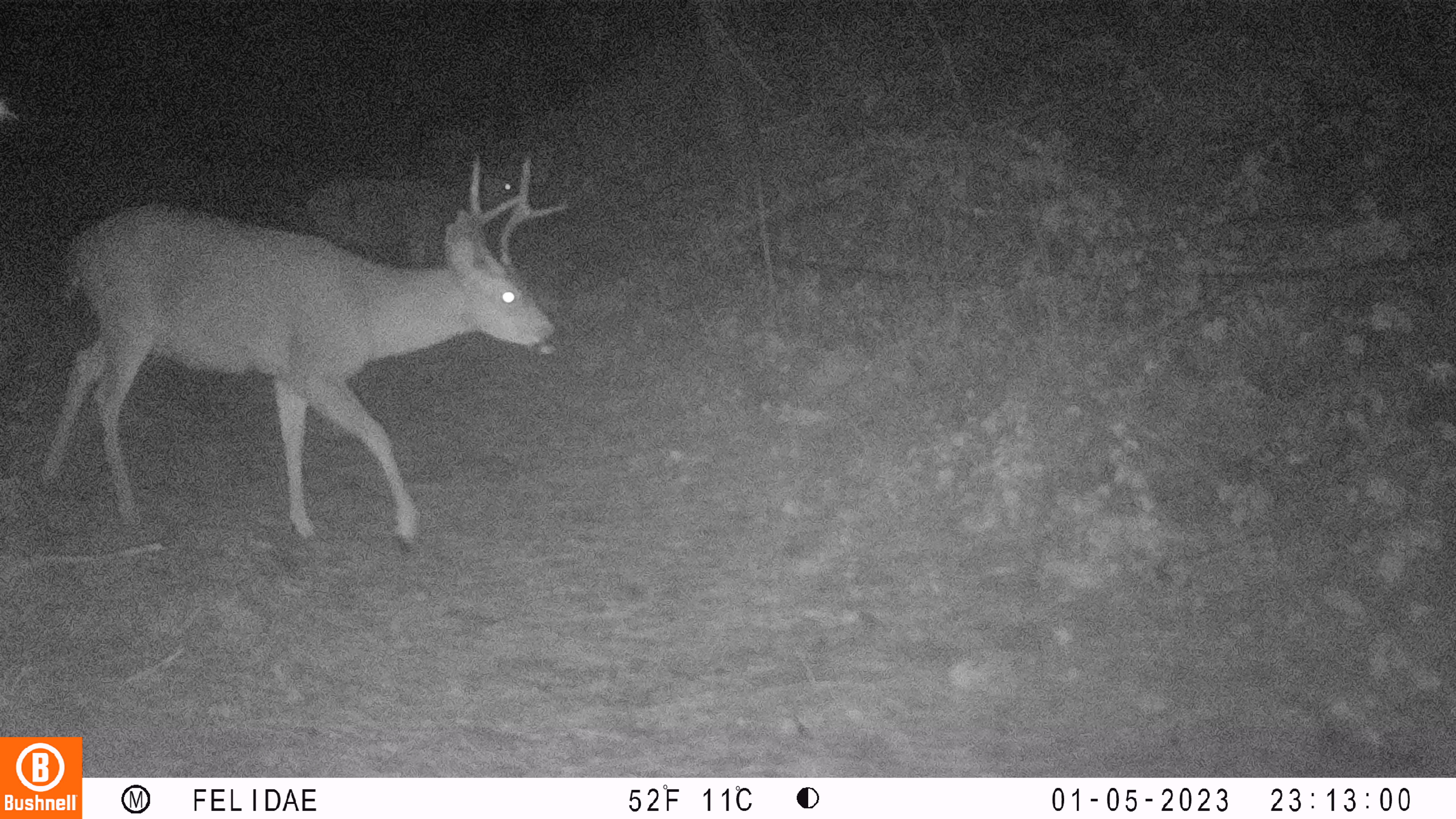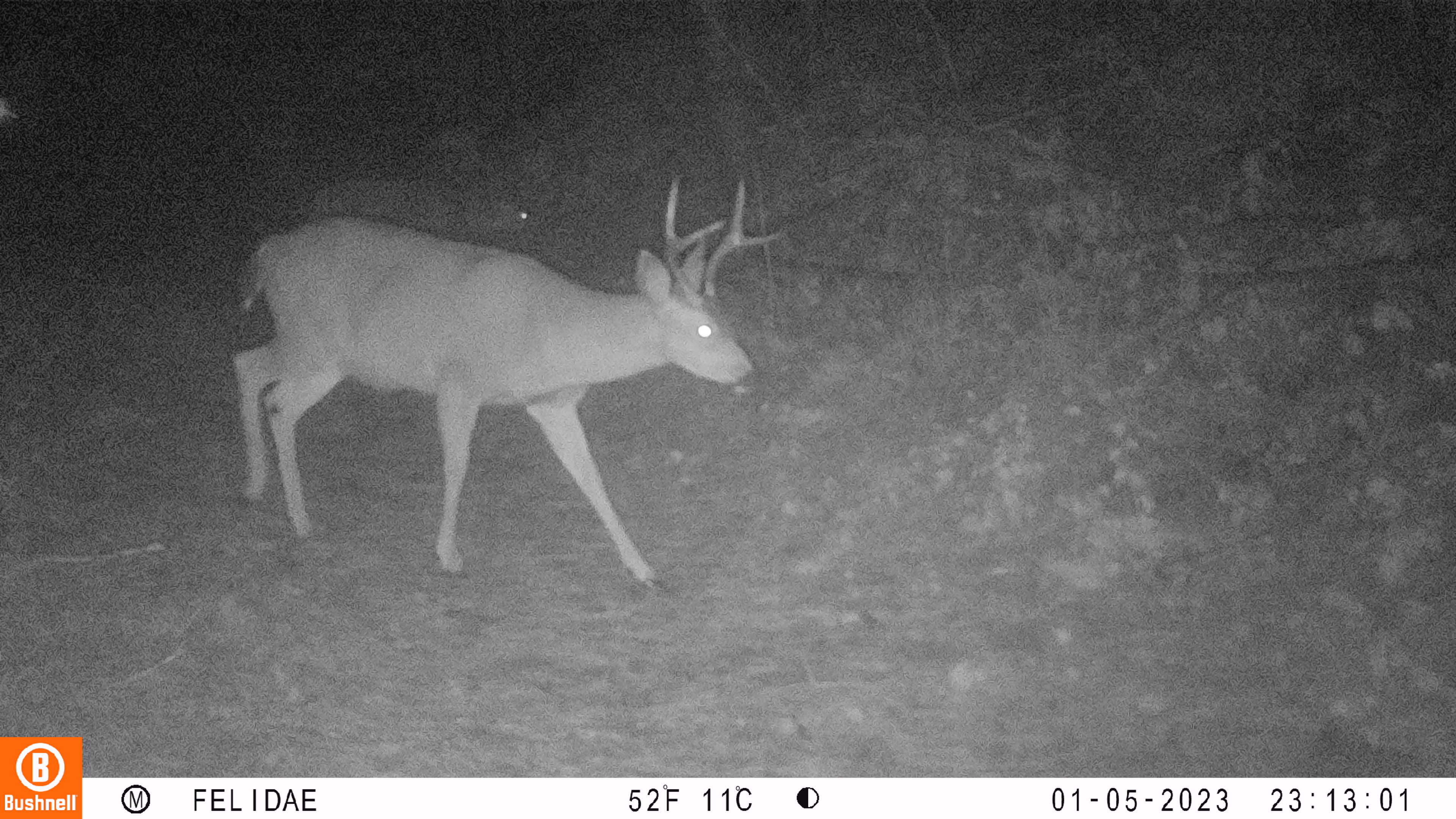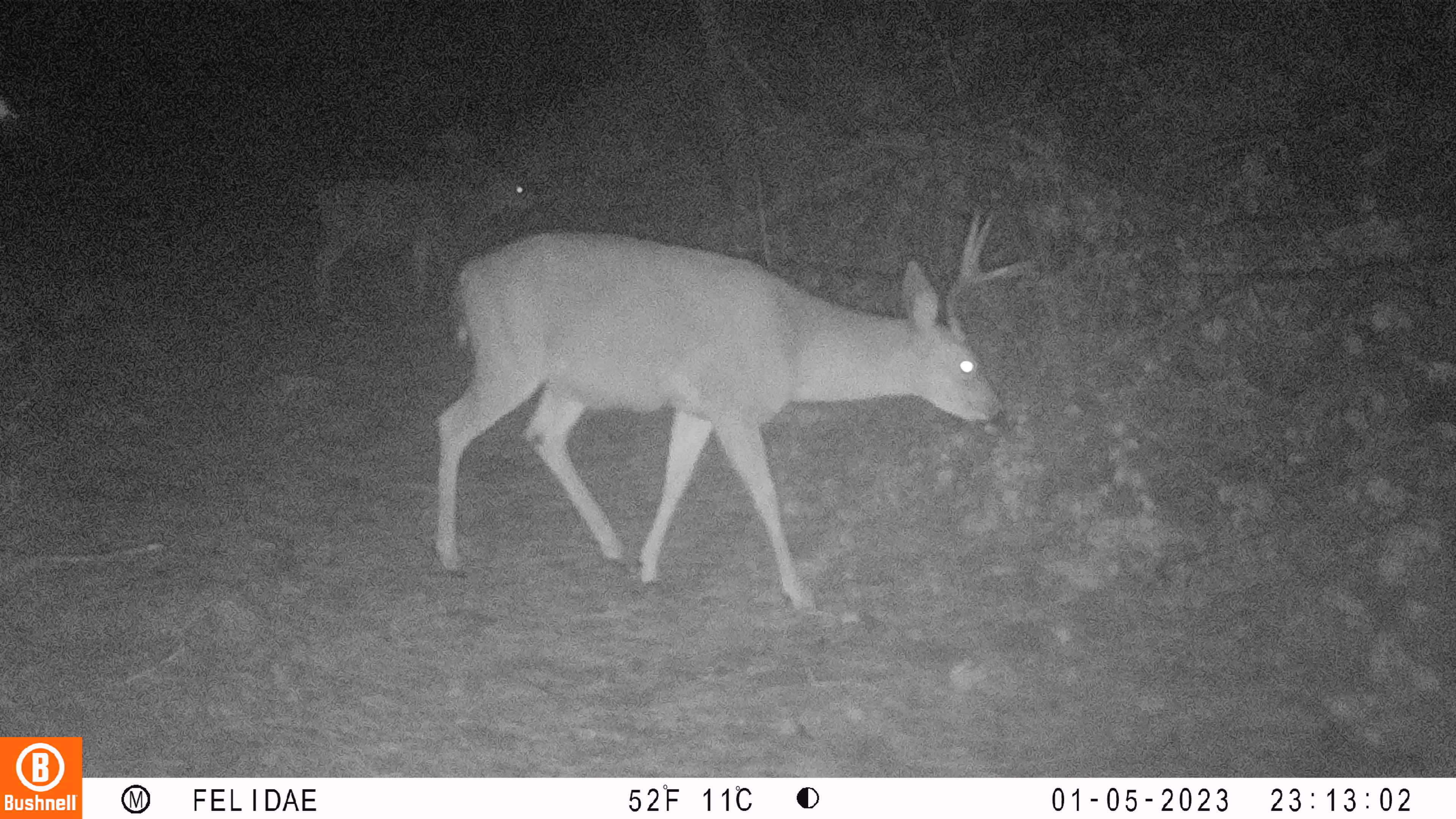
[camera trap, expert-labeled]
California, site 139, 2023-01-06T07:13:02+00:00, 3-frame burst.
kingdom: Animalia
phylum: Chordata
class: Mammalia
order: Artiodactyla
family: Cervidae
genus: Odocoileus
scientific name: Odocoileus hemionus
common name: mule deer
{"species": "mule deer (Odocoileus hemionus)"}